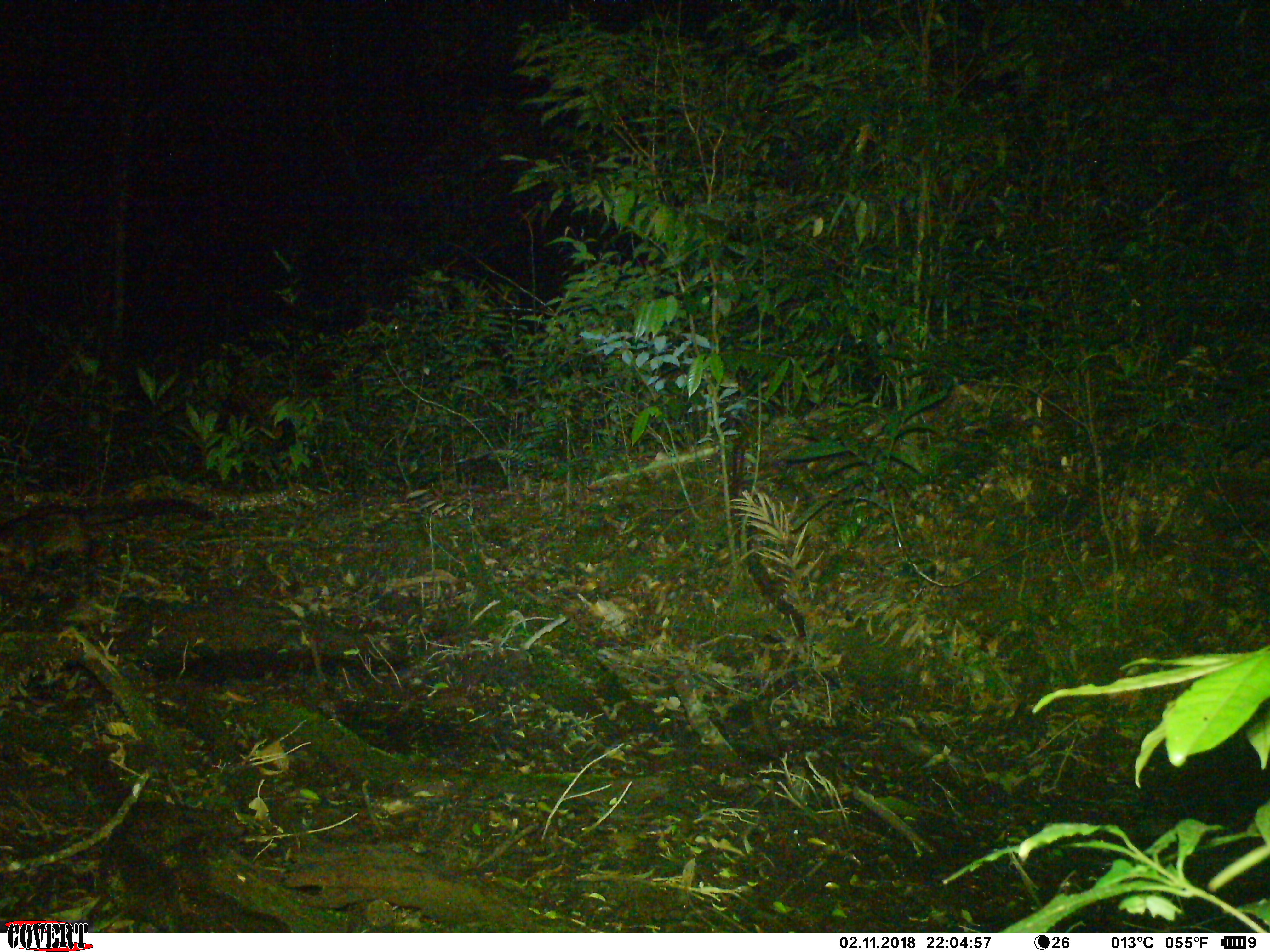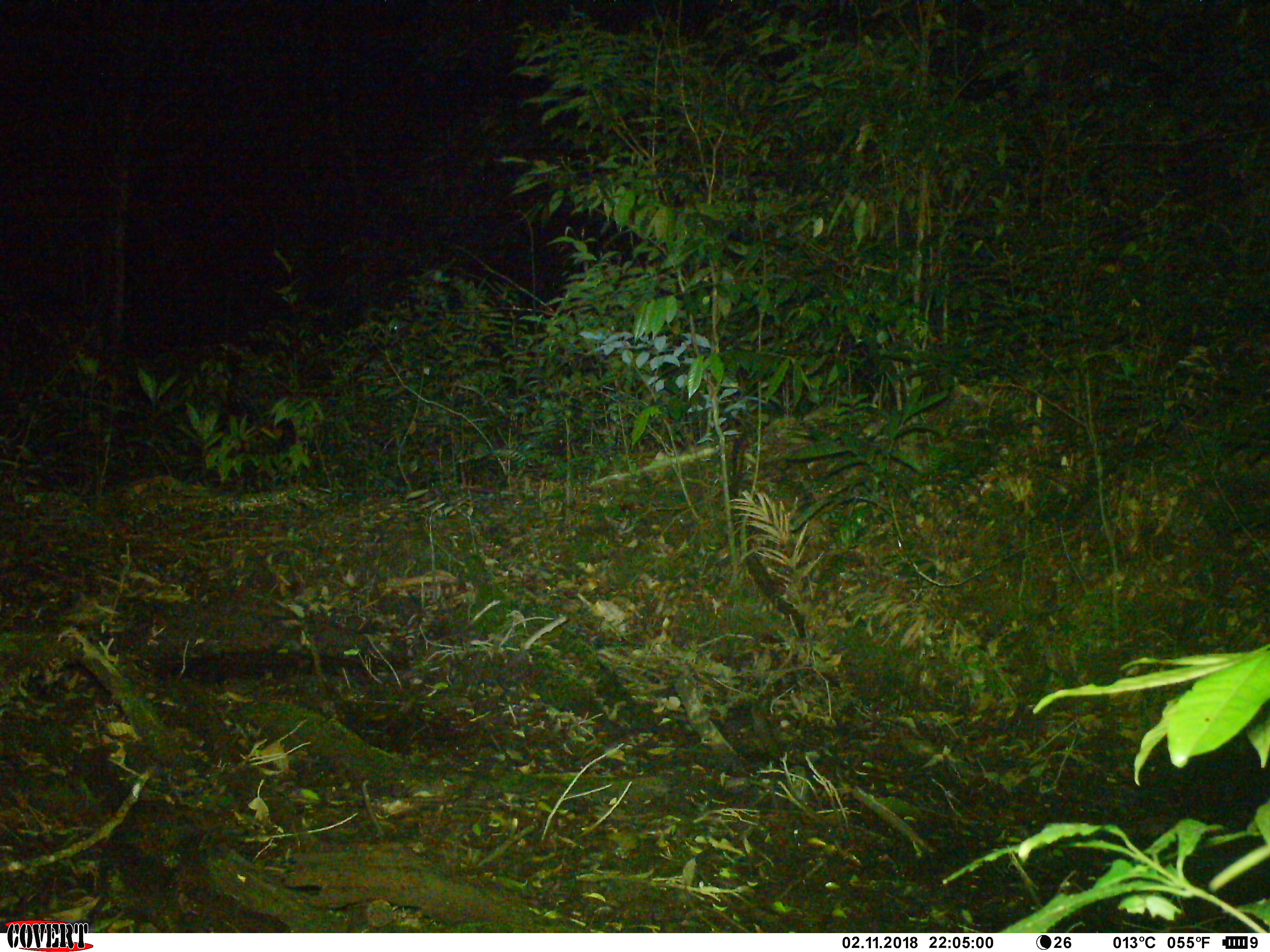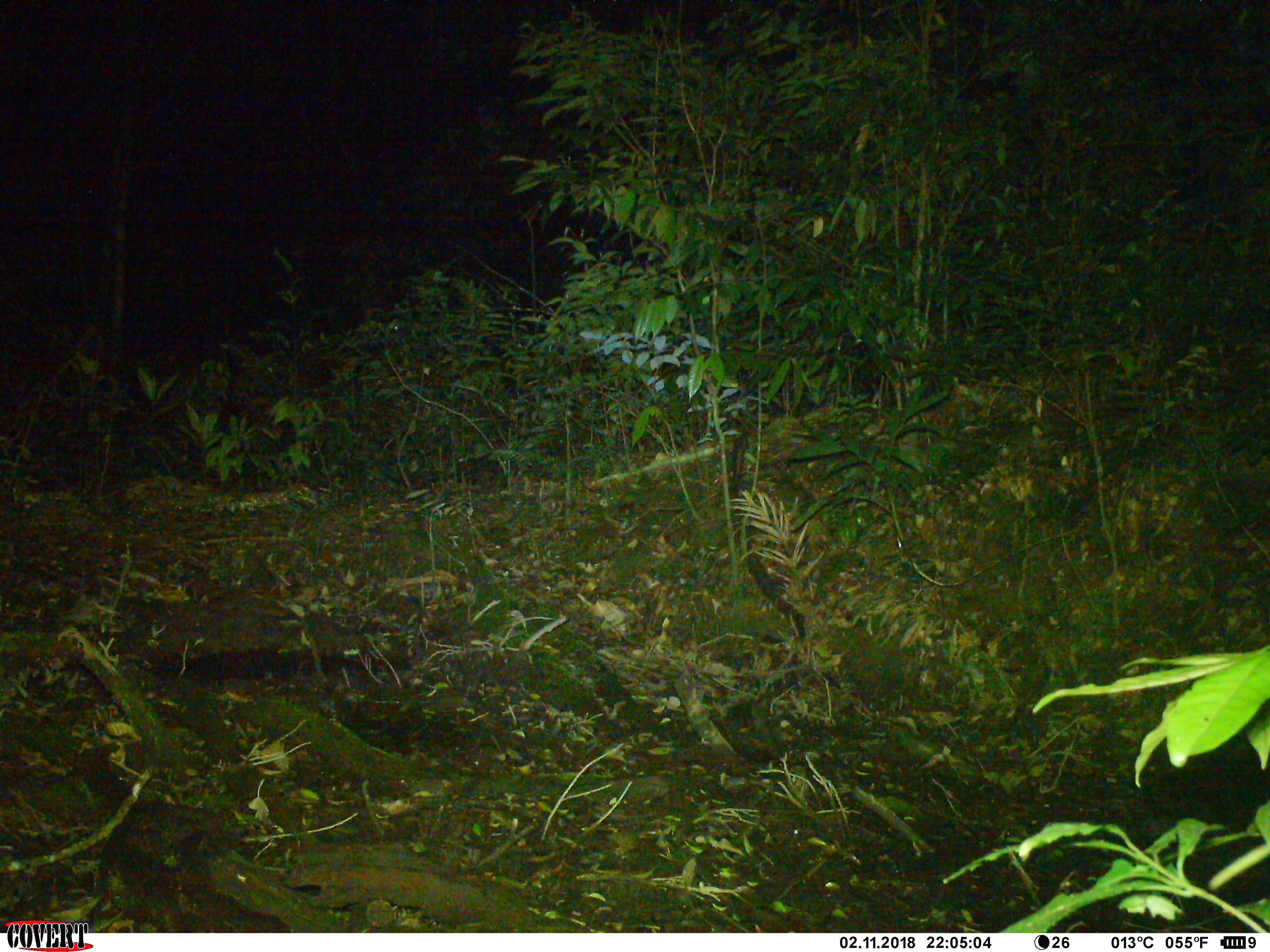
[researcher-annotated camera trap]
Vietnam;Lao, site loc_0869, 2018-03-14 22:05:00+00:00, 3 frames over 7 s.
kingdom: Animalia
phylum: Chordata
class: Mammalia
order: Carnivora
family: Viverridae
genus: Paradoxurus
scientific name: Paradoxurus hermaphroditus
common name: common palm civet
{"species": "common palm civet (Paradoxurus hermaphroditus)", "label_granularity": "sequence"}